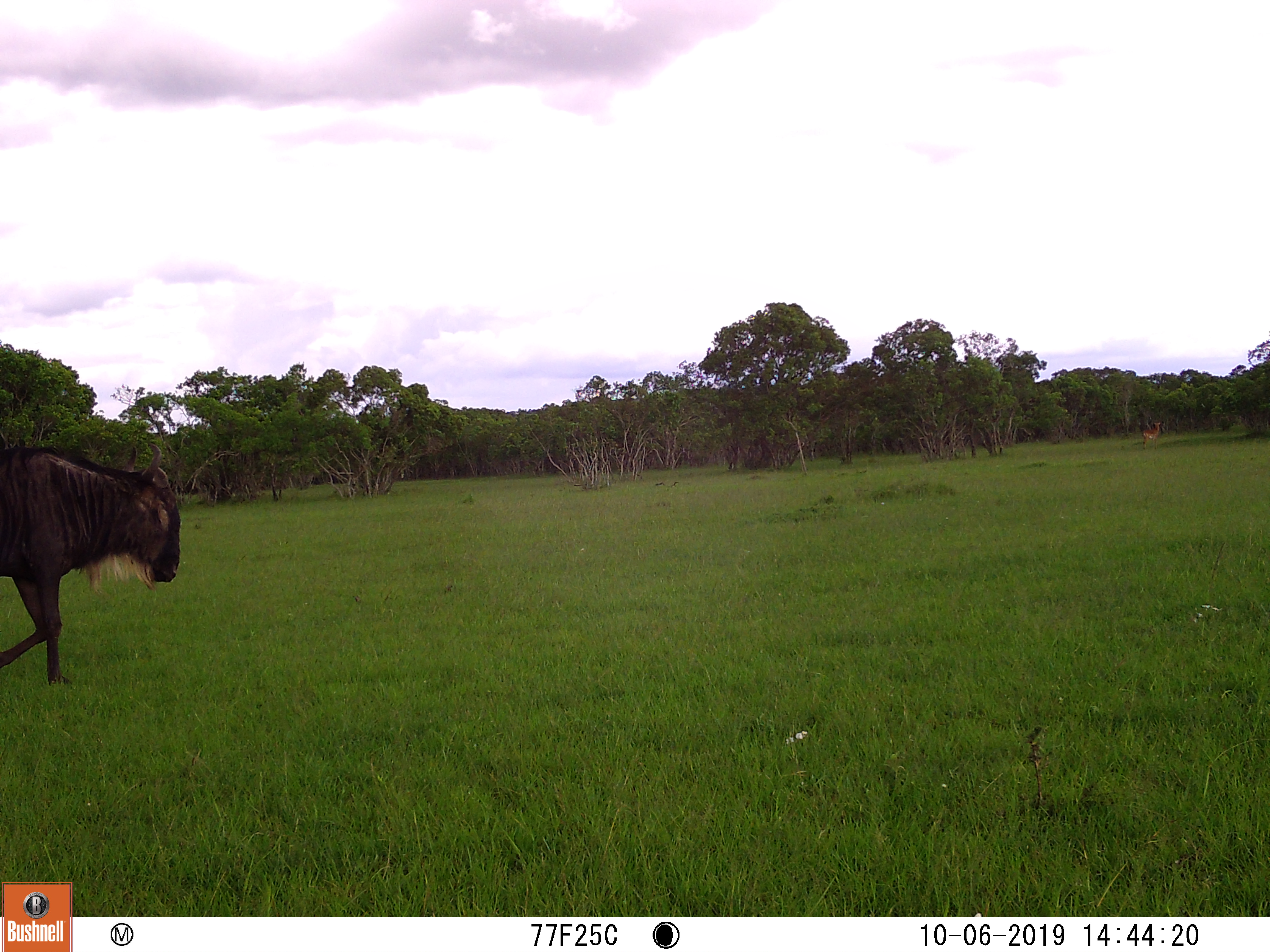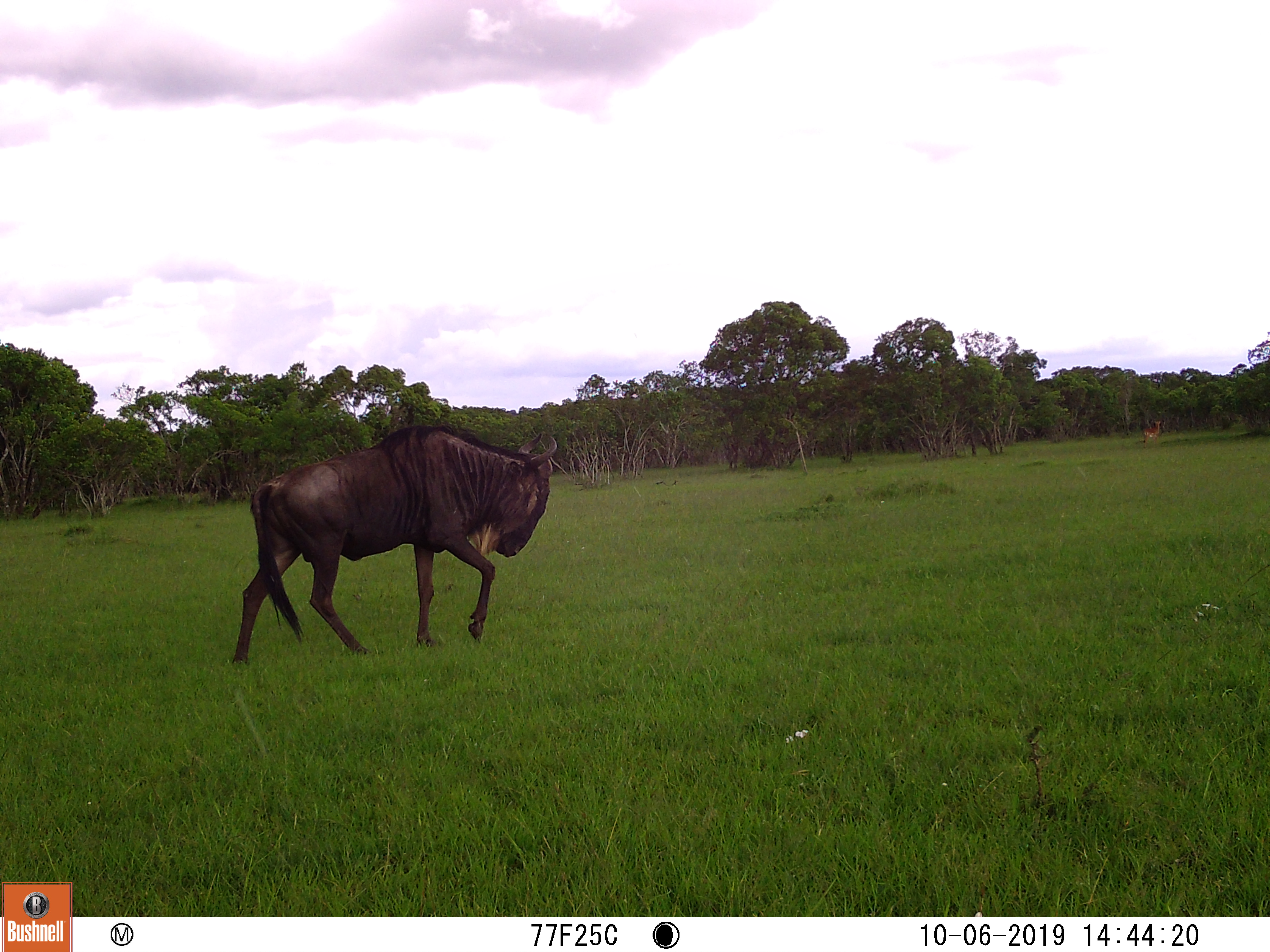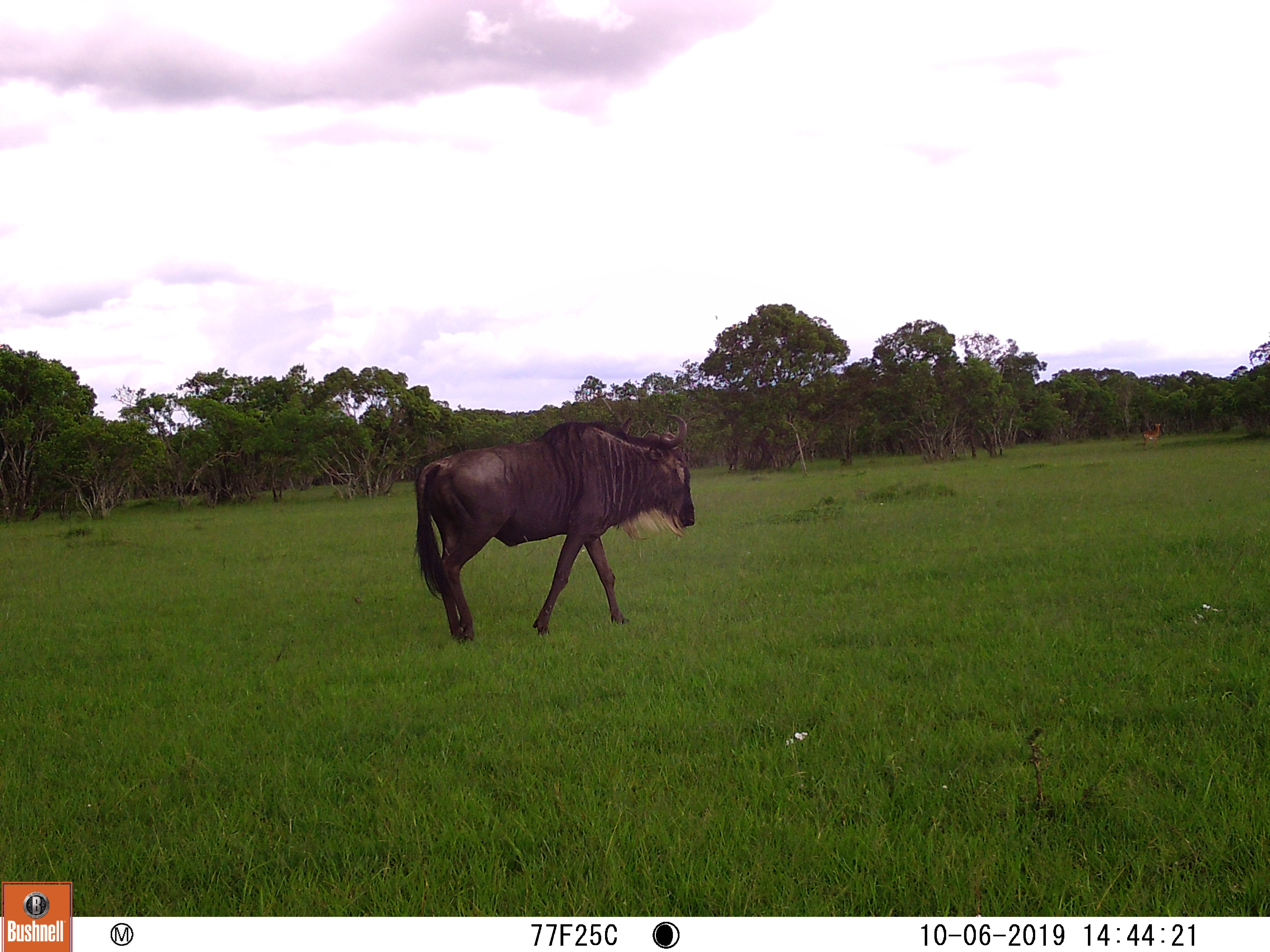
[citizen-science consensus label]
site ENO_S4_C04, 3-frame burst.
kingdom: Animalia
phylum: Chordata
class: Mammalia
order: Artiodactyla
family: Bovidae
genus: Connochaetes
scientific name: Connochaetes taurinus taurinus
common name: blue wildebeest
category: wildebeestblue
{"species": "wildebeestblue (blue wildebeest) (Connochaetes taurinus taurinus)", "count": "1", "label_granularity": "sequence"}